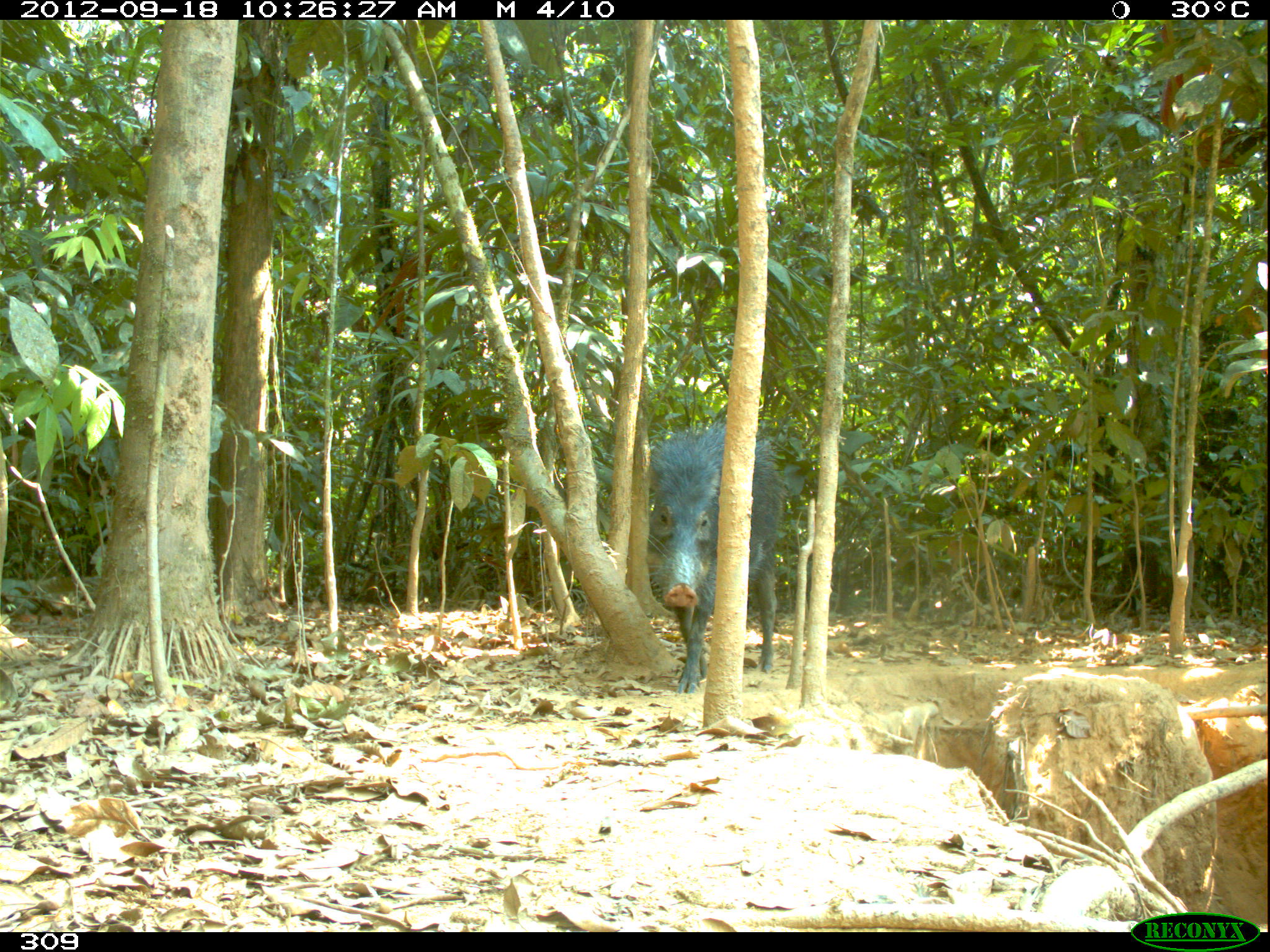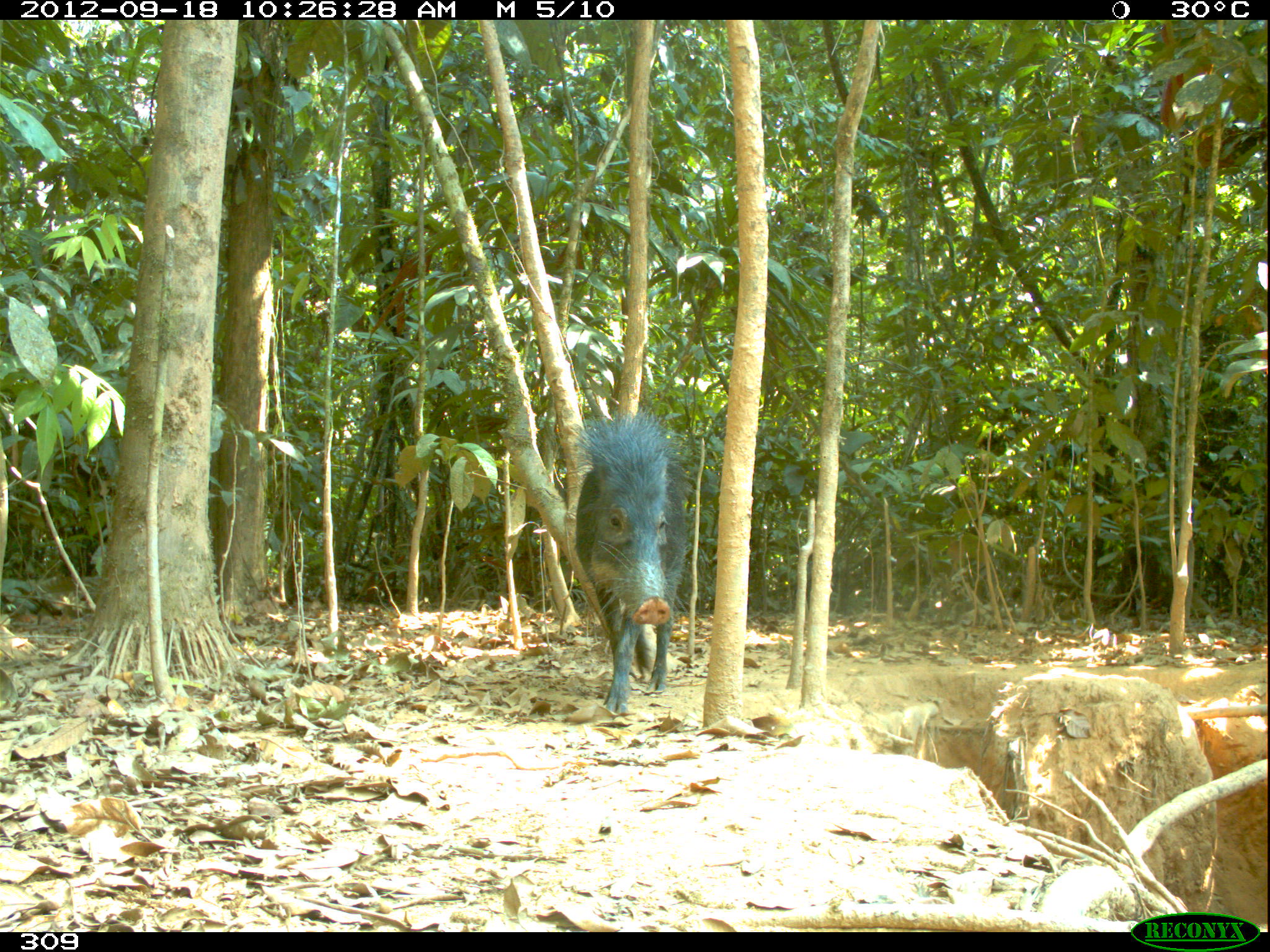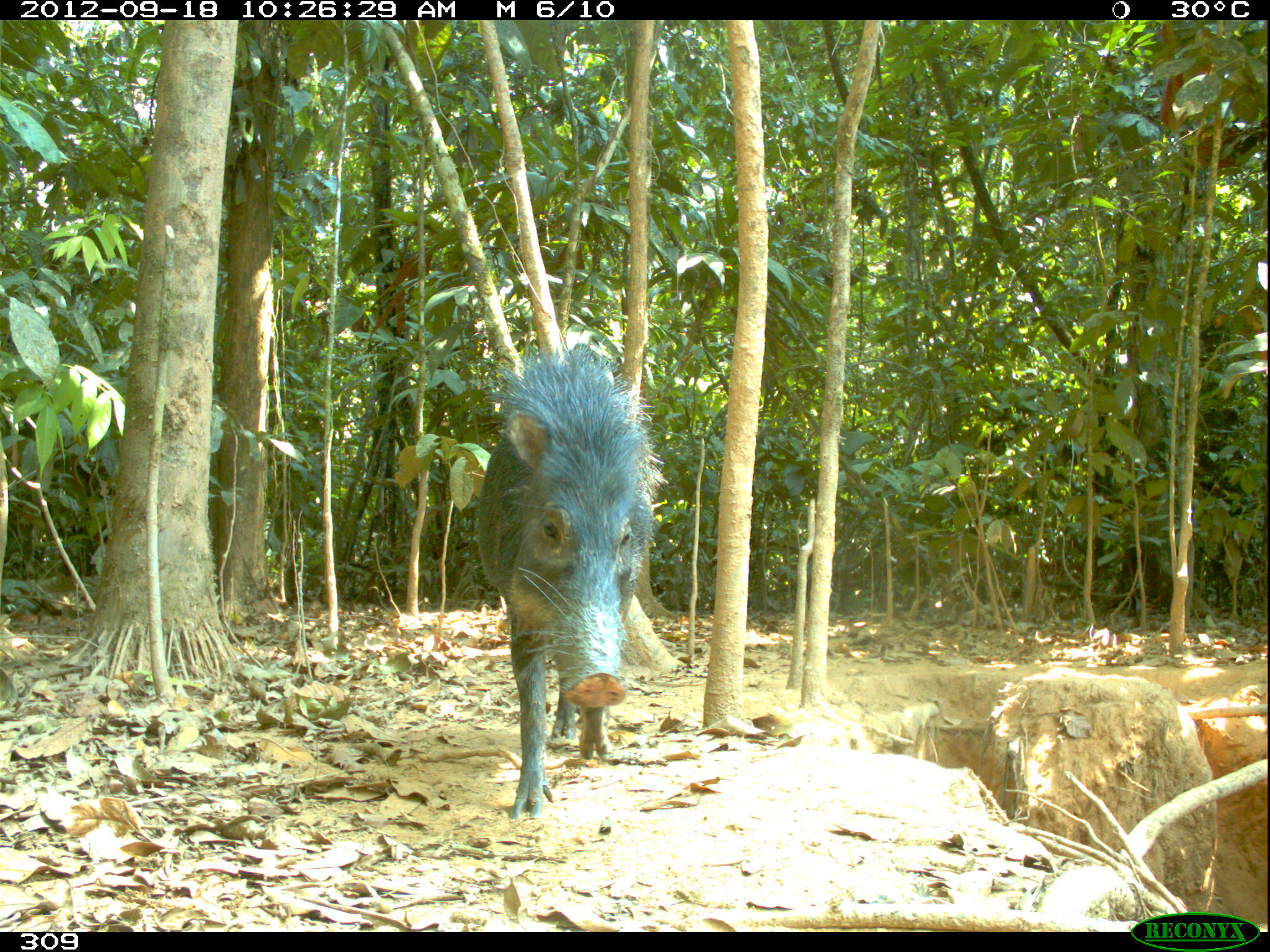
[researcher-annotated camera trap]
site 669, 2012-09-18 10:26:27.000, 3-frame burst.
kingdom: Animalia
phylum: Chordata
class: Mammalia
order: Artiodactyla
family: Tayassuidae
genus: Tayassu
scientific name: Tayassu pecari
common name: white-lipped peccary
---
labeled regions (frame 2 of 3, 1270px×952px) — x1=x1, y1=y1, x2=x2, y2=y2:
tayassu pecari: x1=574, y1=405, x2=694, y2=713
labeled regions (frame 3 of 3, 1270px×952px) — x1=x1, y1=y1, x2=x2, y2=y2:
tayassu pecari: x1=473, y1=337, x2=669, y2=818